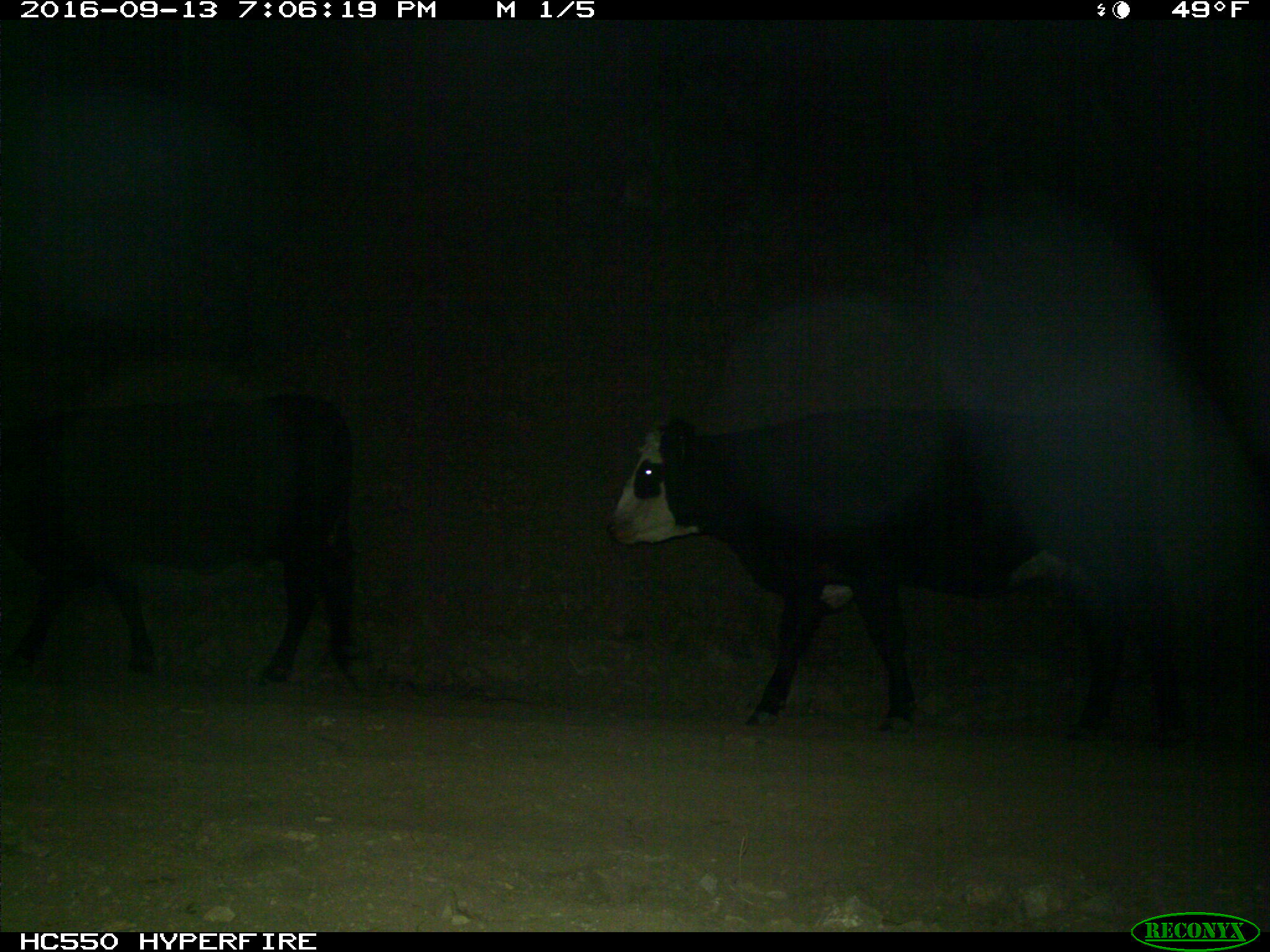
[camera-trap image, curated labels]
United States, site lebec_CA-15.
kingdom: Animalia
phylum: Chordata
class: Mammalia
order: Artiodactyla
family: Bovidae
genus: Bos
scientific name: Bos taurus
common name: domestic cow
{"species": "Bos taurus (domestic cow)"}